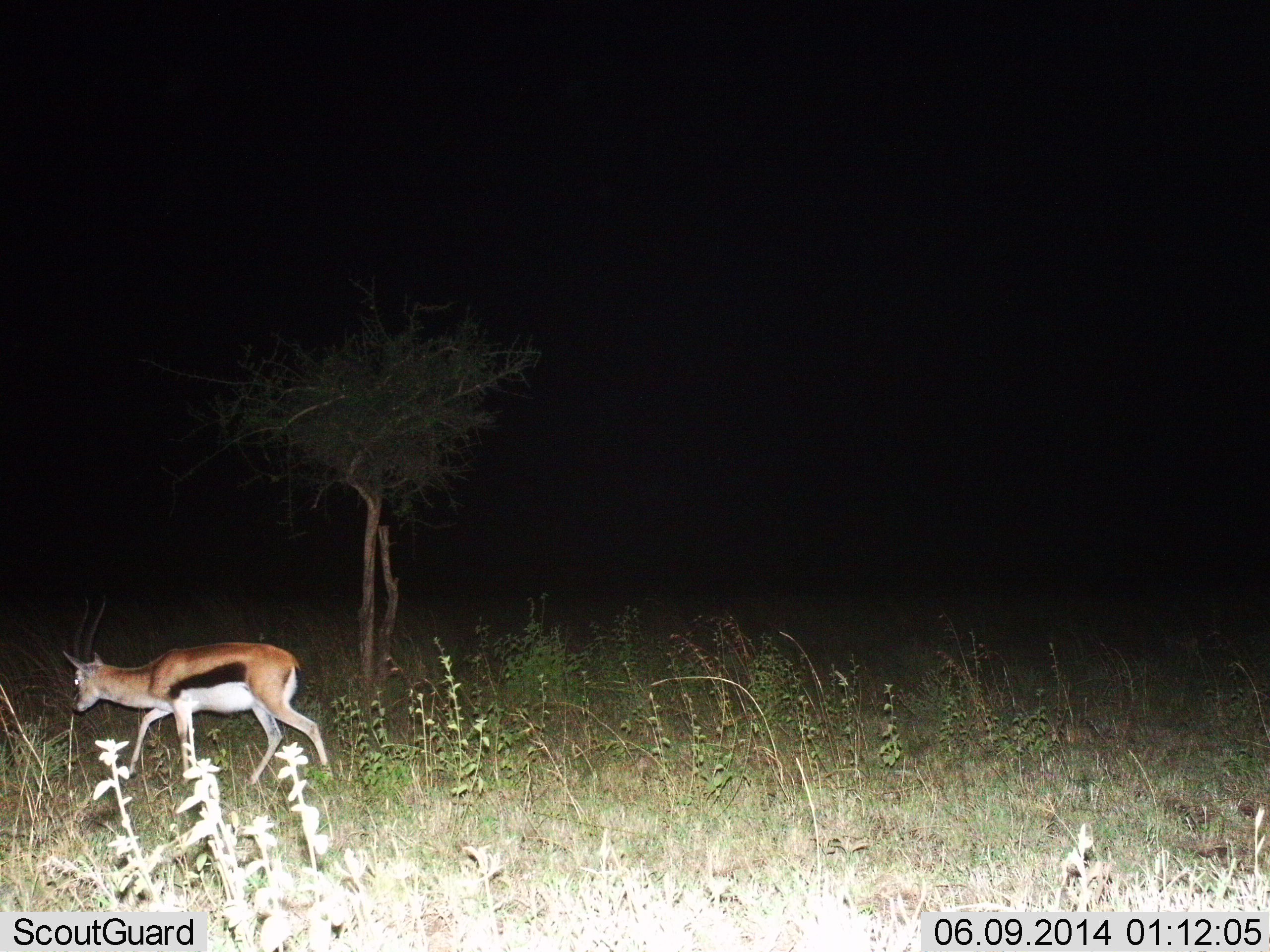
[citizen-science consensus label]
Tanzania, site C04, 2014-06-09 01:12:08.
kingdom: Animalia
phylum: Chordata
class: Mammalia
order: Artiodactyla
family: Bovidae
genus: Eudorcas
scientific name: Eudorcas thomsonii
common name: thomson's gazelle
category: gazellethomsons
Gazellethomsons (thomson's gazelle) (Eudorcas thomsonii), count 1. Behavior (volunteer vote fractions): standing 0%, resting 0%, moving 100%, interacting 0%. Young present (vote fraction): 0%. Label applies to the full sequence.